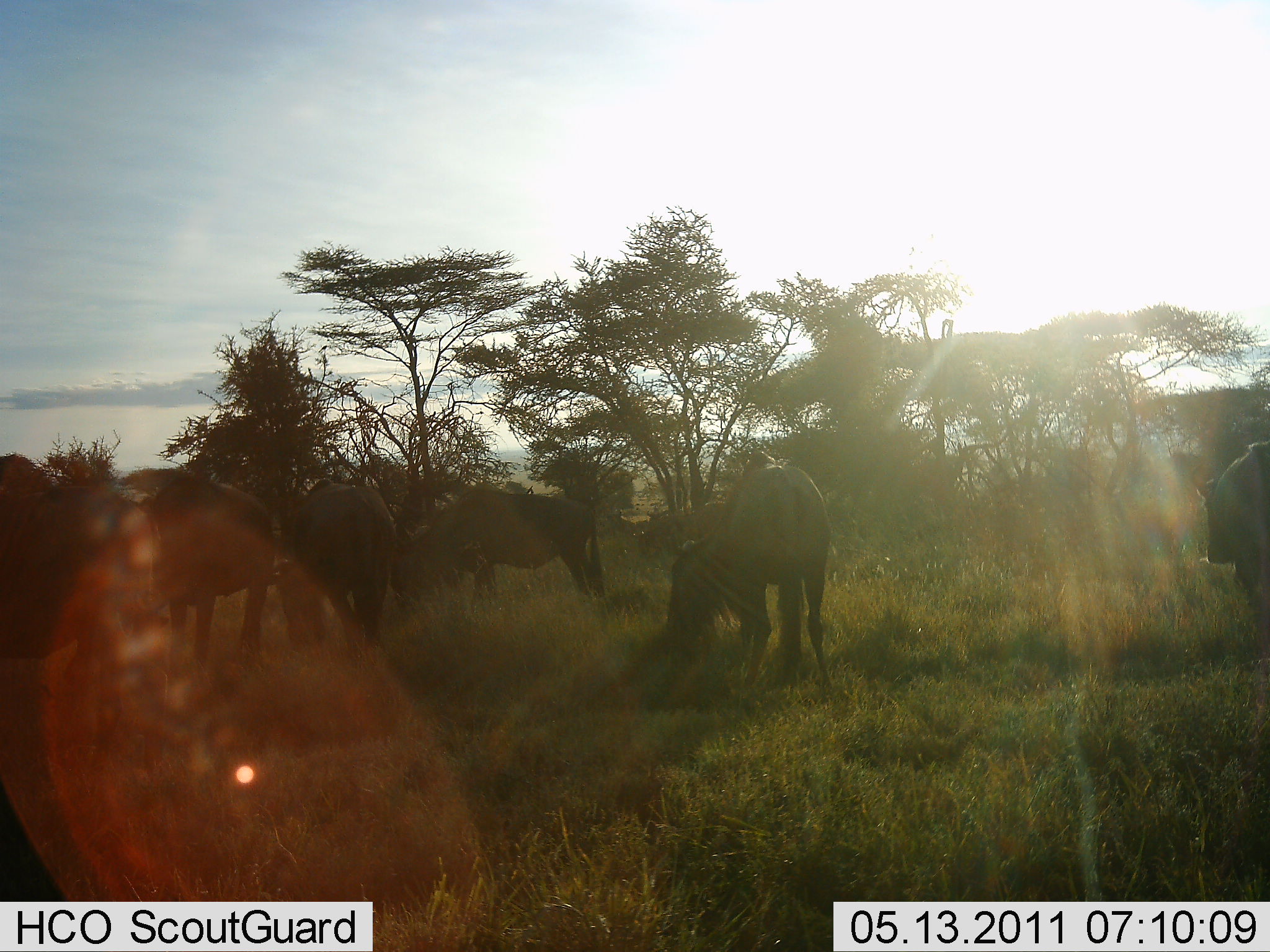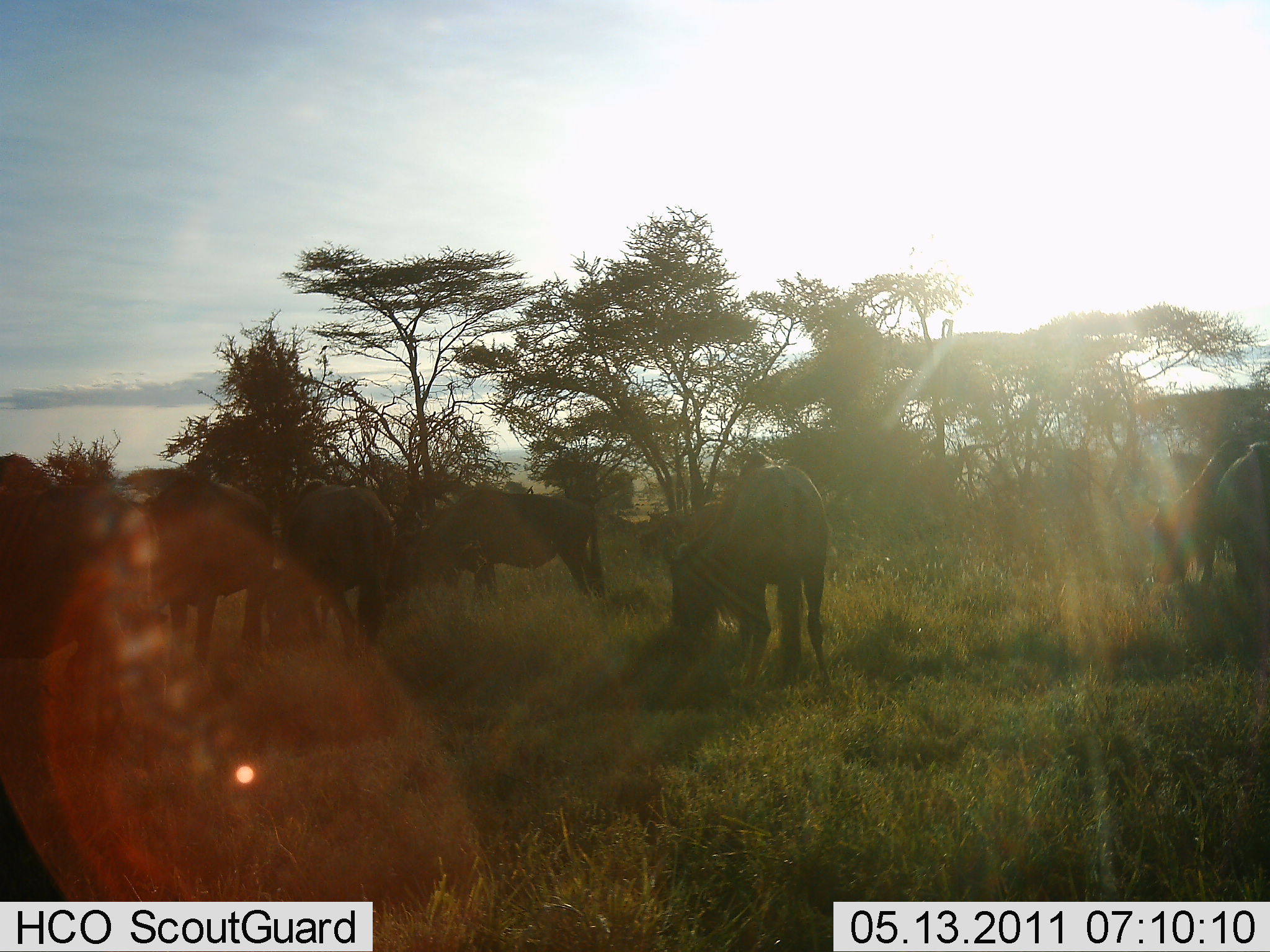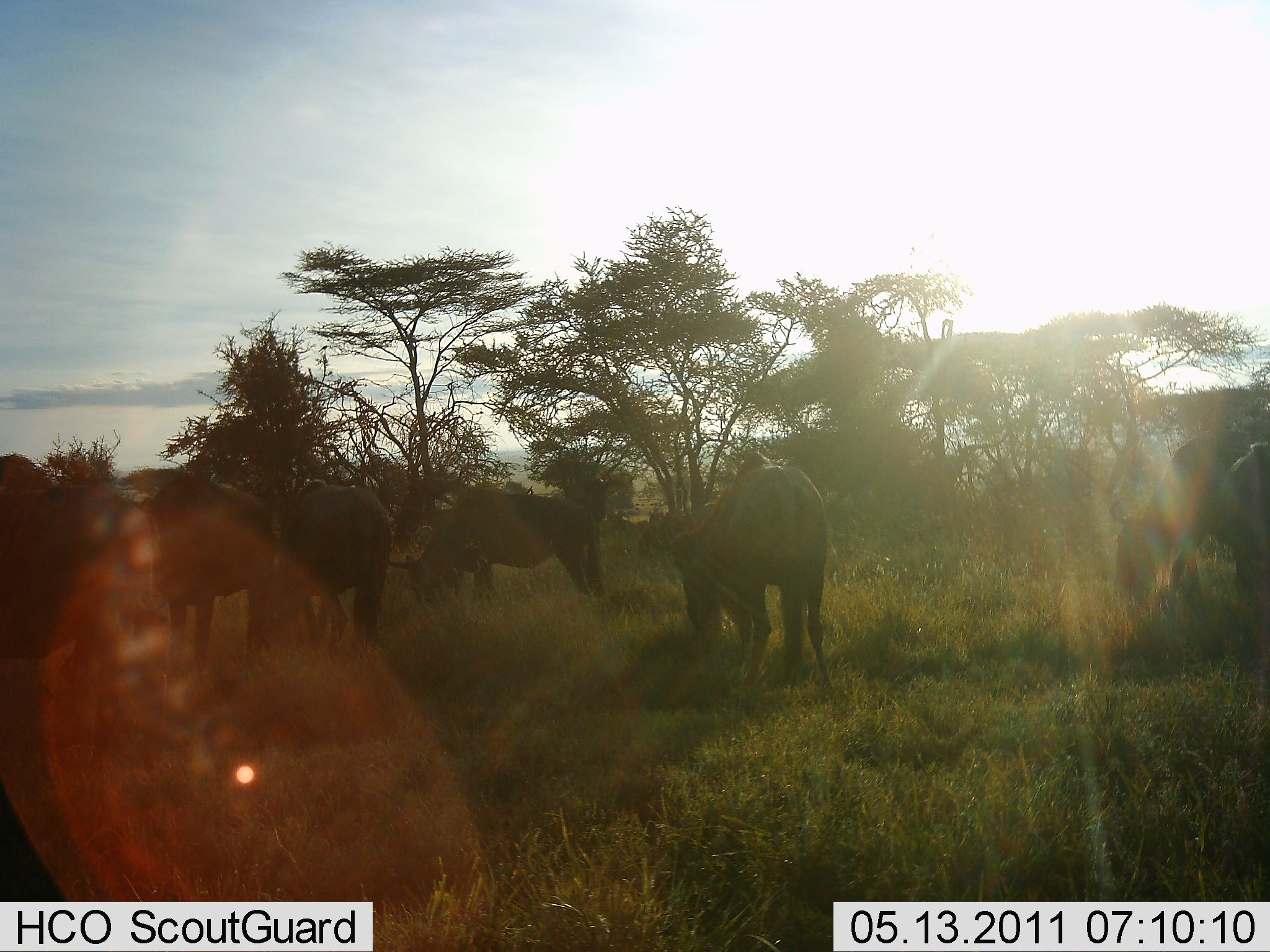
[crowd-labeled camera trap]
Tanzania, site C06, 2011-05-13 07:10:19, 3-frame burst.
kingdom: Animalia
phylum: Chordata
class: Mammalia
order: Artiodactyla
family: Bovidae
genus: Connochaetes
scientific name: Connochaetes taurinus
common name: blue wildebeest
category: wildebeest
Wildebeest (blue wildebeest) (Connochaetes taurinus), count 7. Behavior (volunteer vote fractions): standing 38%, resting 8%, moving 15%, interacting 0%. Young present (vote fraction): 0%. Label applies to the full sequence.